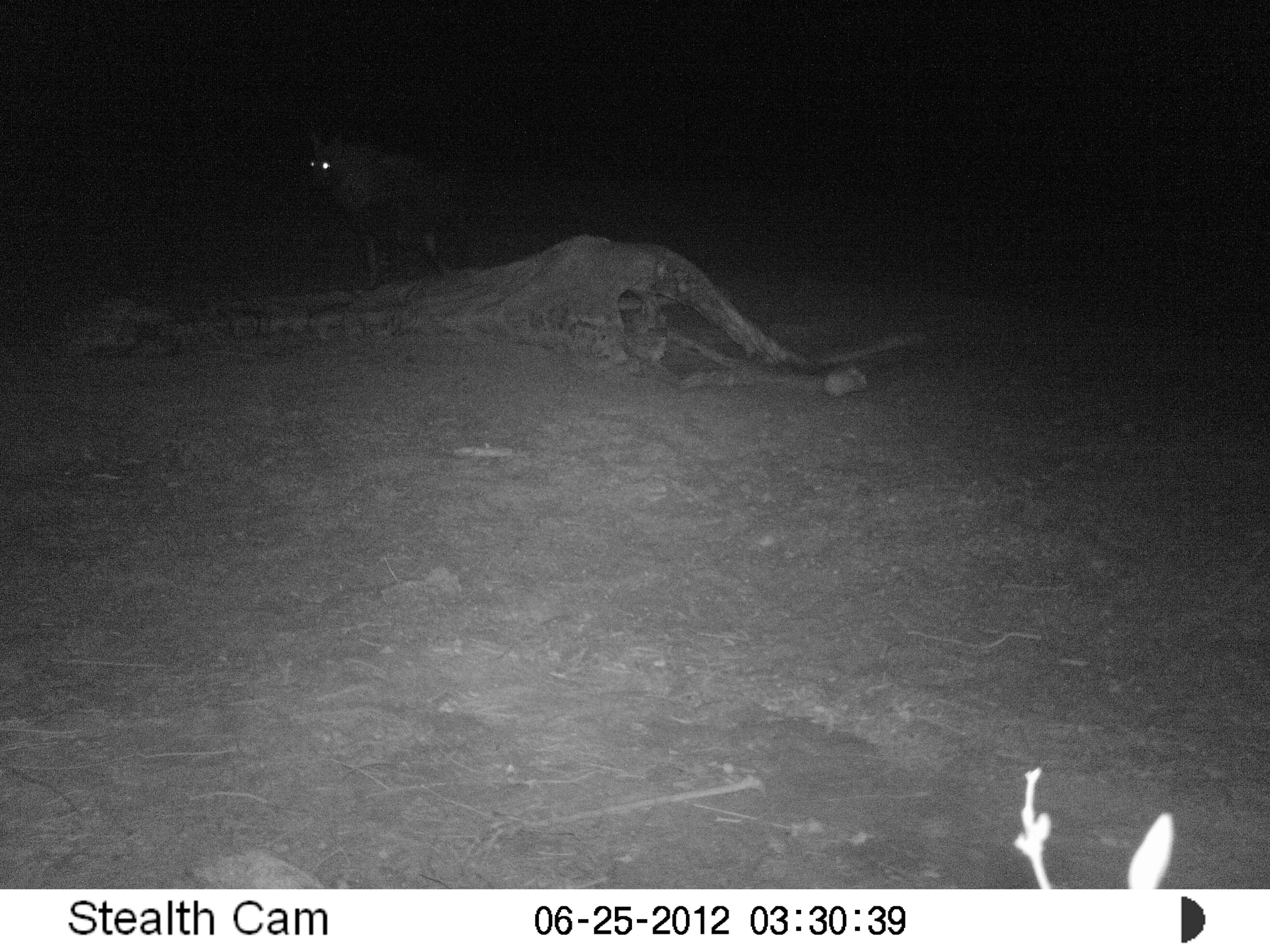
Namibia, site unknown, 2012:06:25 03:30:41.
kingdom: Animalia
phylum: Chordata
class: Mammalia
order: Carnivora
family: Hyaenidae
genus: Parahyaena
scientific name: Parahyaena brunnea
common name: brown hyena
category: hyaena brunnea